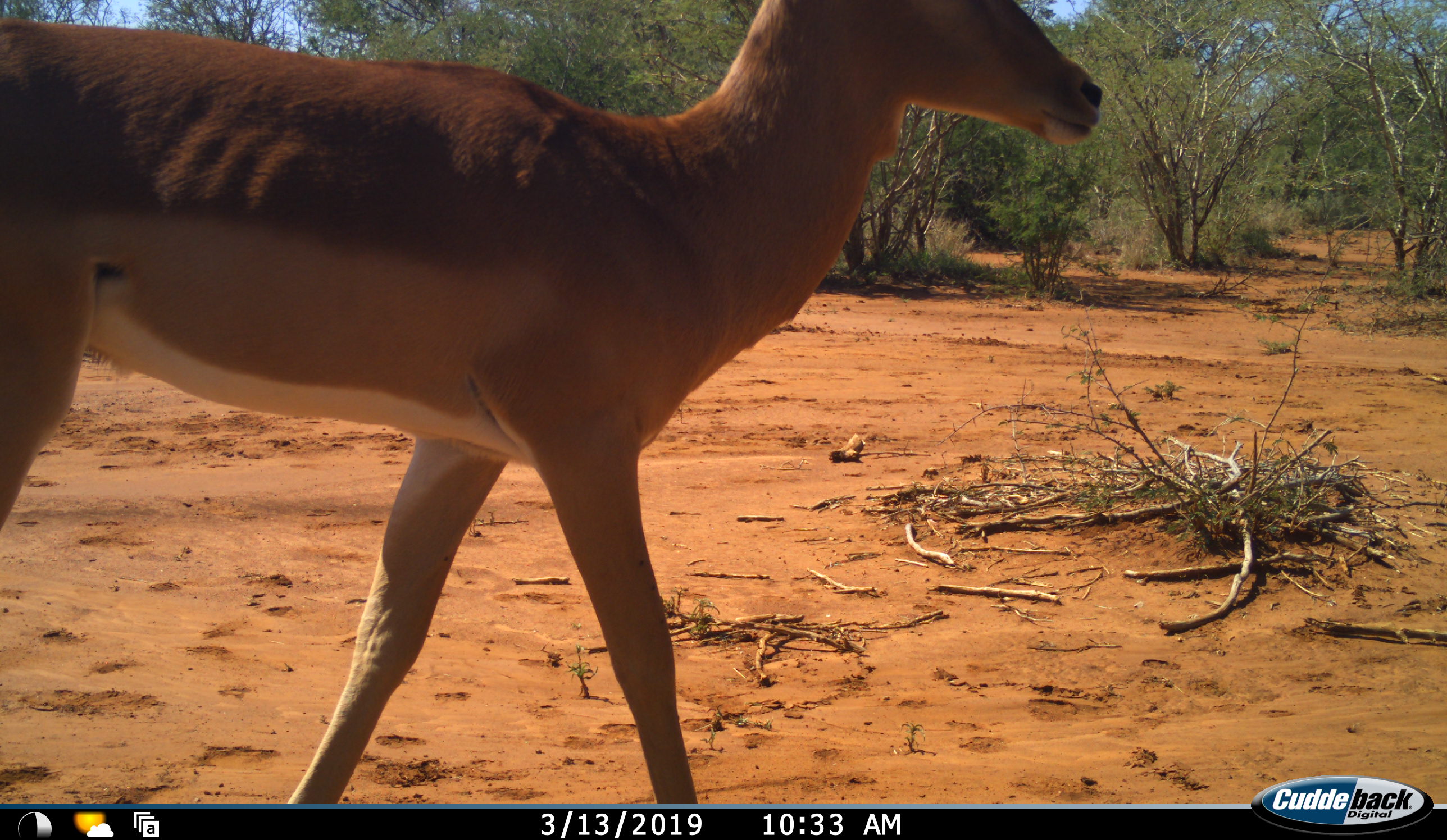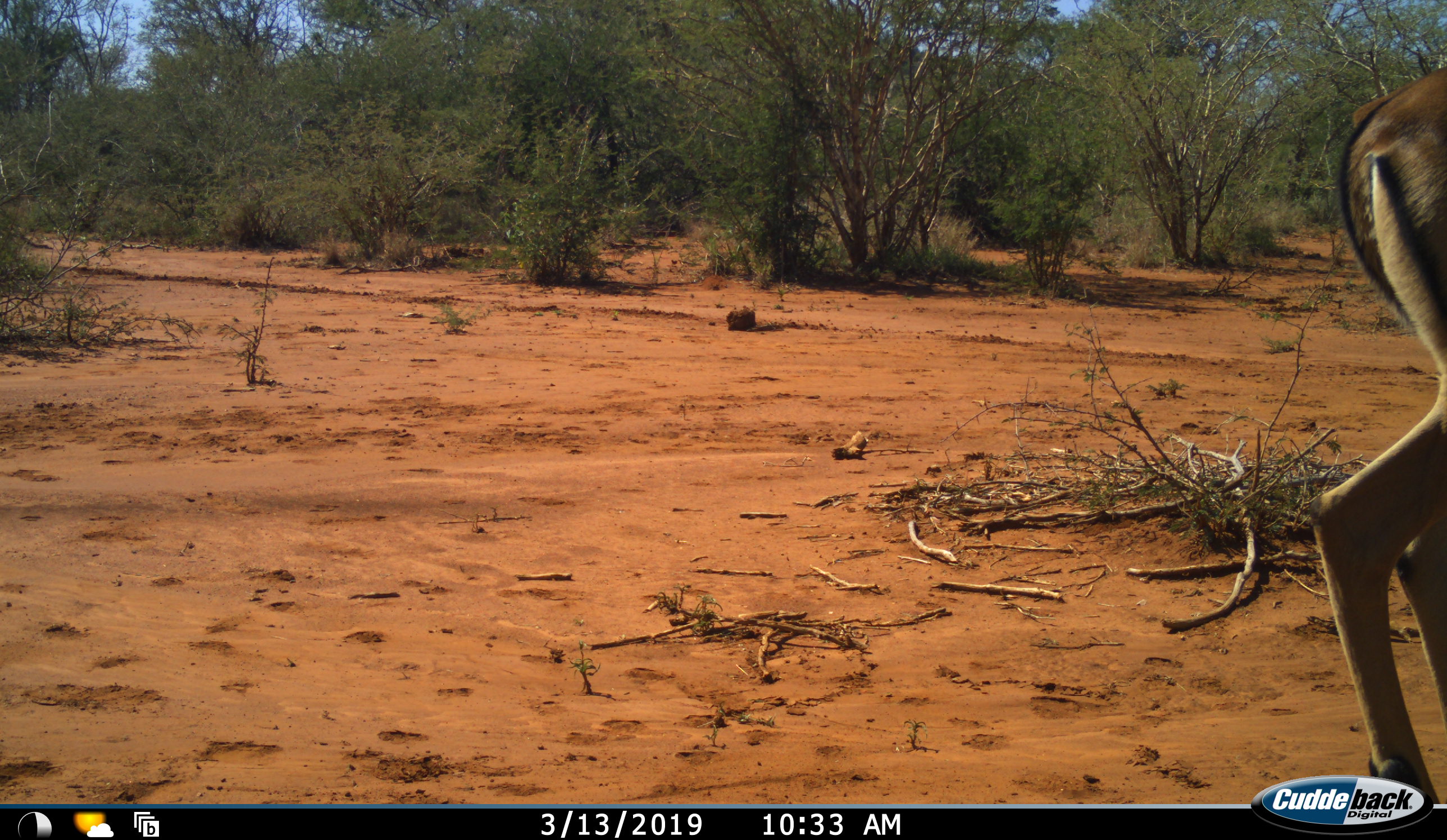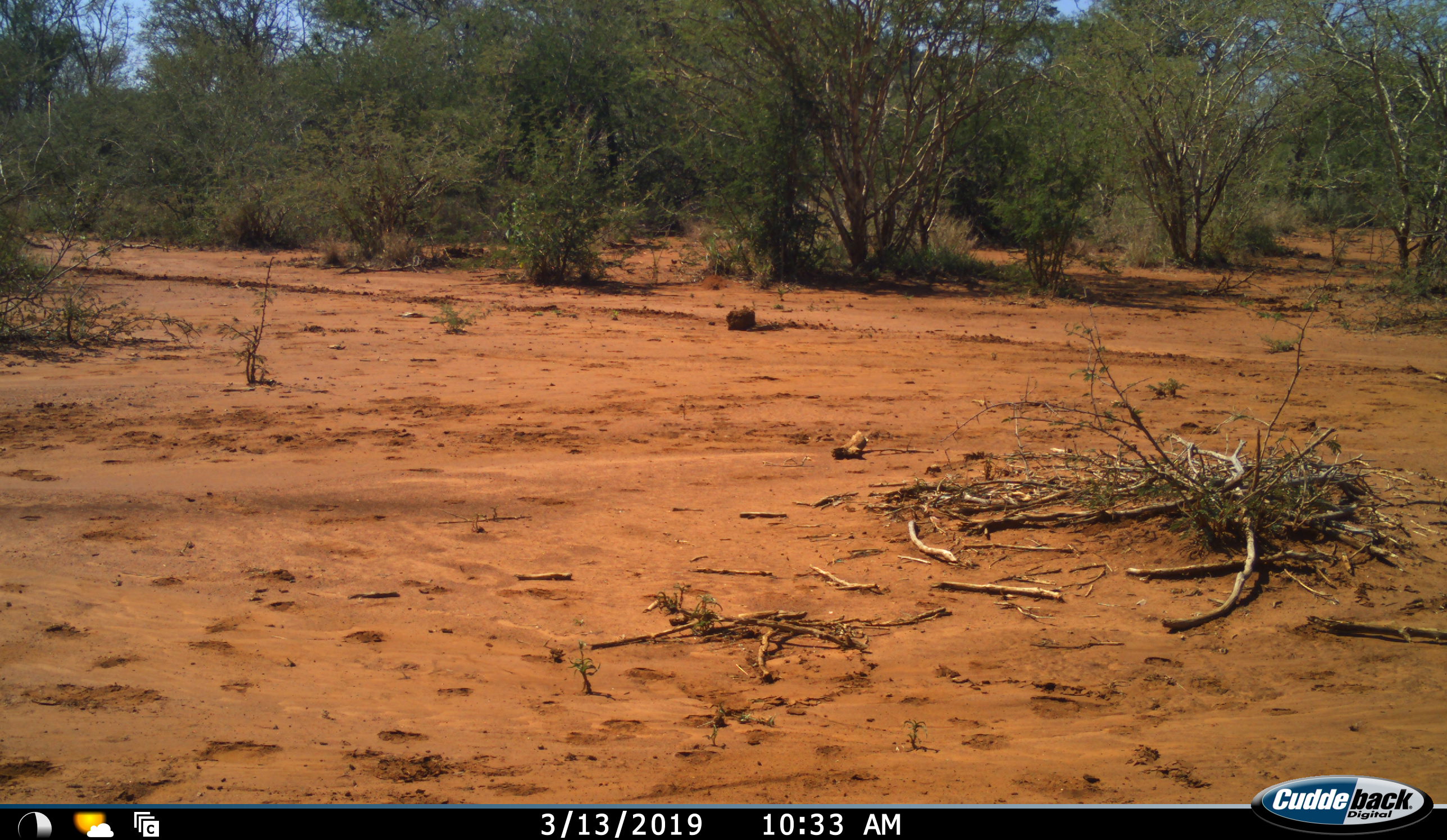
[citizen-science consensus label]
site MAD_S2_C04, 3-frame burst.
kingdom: Animalia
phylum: Chordata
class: Mammalia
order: Artiodactyla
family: Bovidae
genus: Aepyceros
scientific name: Aepyceros melampus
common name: impala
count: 1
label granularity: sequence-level